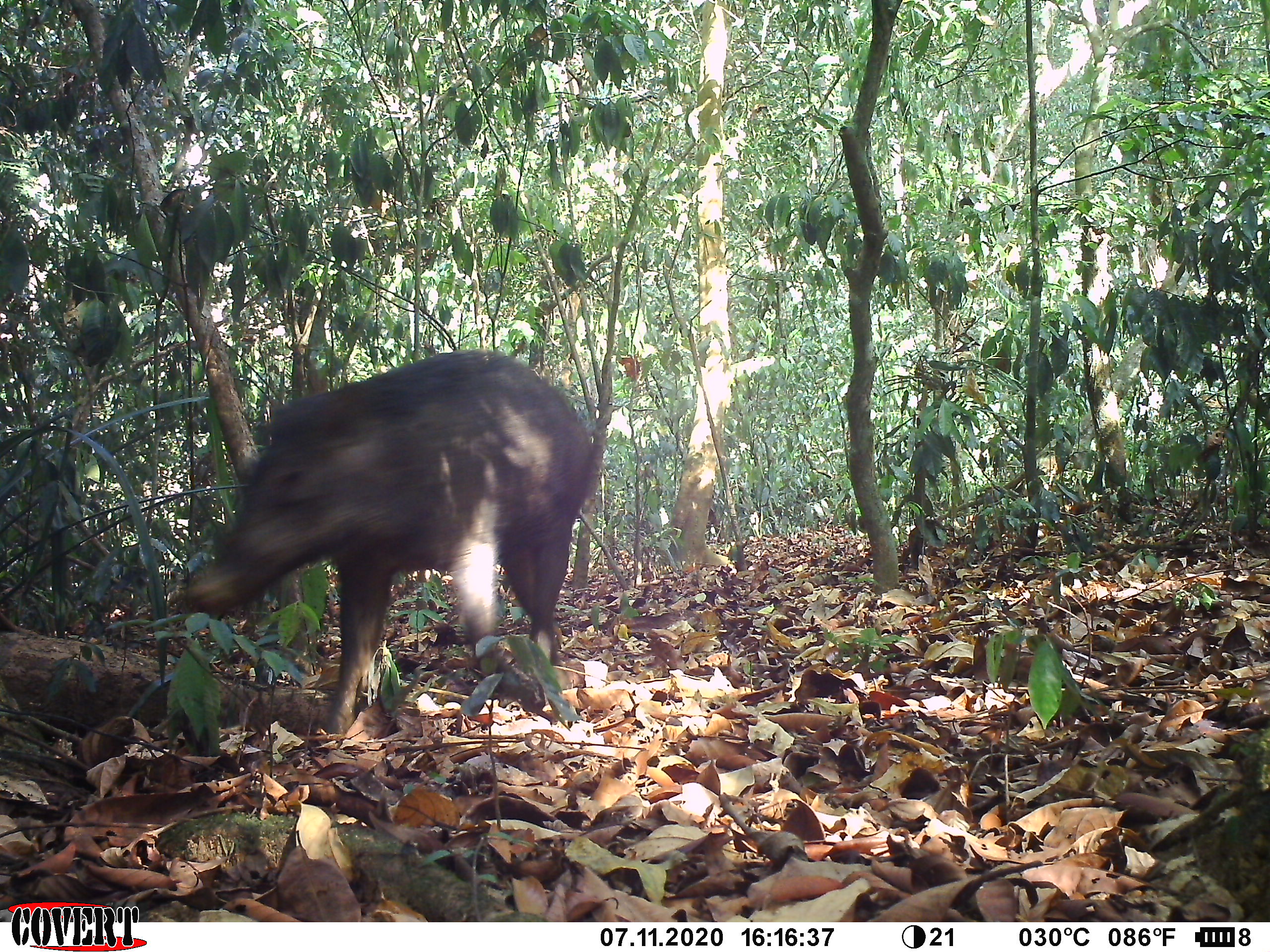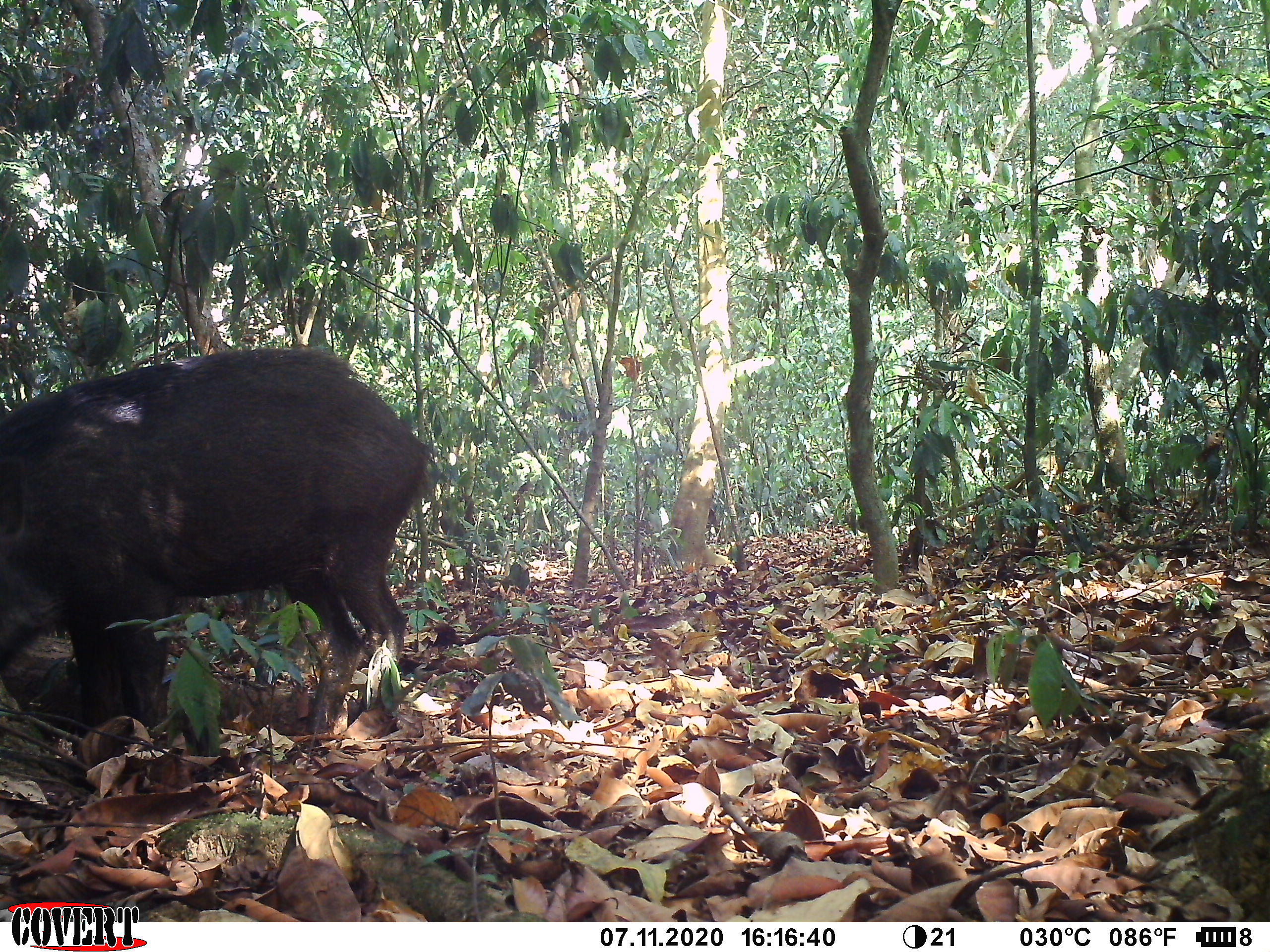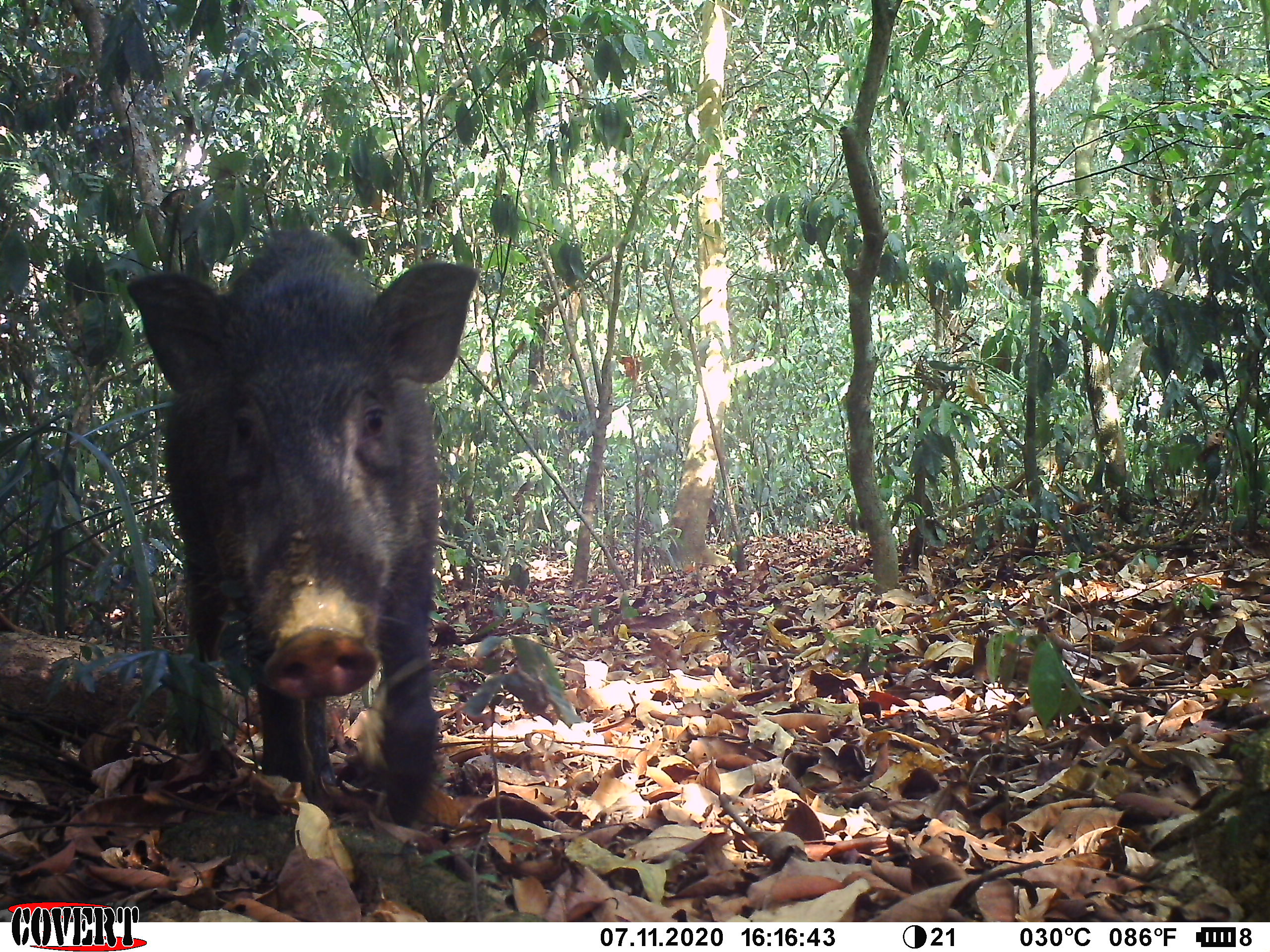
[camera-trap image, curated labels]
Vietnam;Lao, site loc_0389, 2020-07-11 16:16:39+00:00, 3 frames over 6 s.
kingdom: Animalia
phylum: Chordata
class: Mammalia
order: Artiodactyla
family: Suidae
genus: Sus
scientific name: Sus scrofa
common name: eurasian wild pig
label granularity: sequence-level